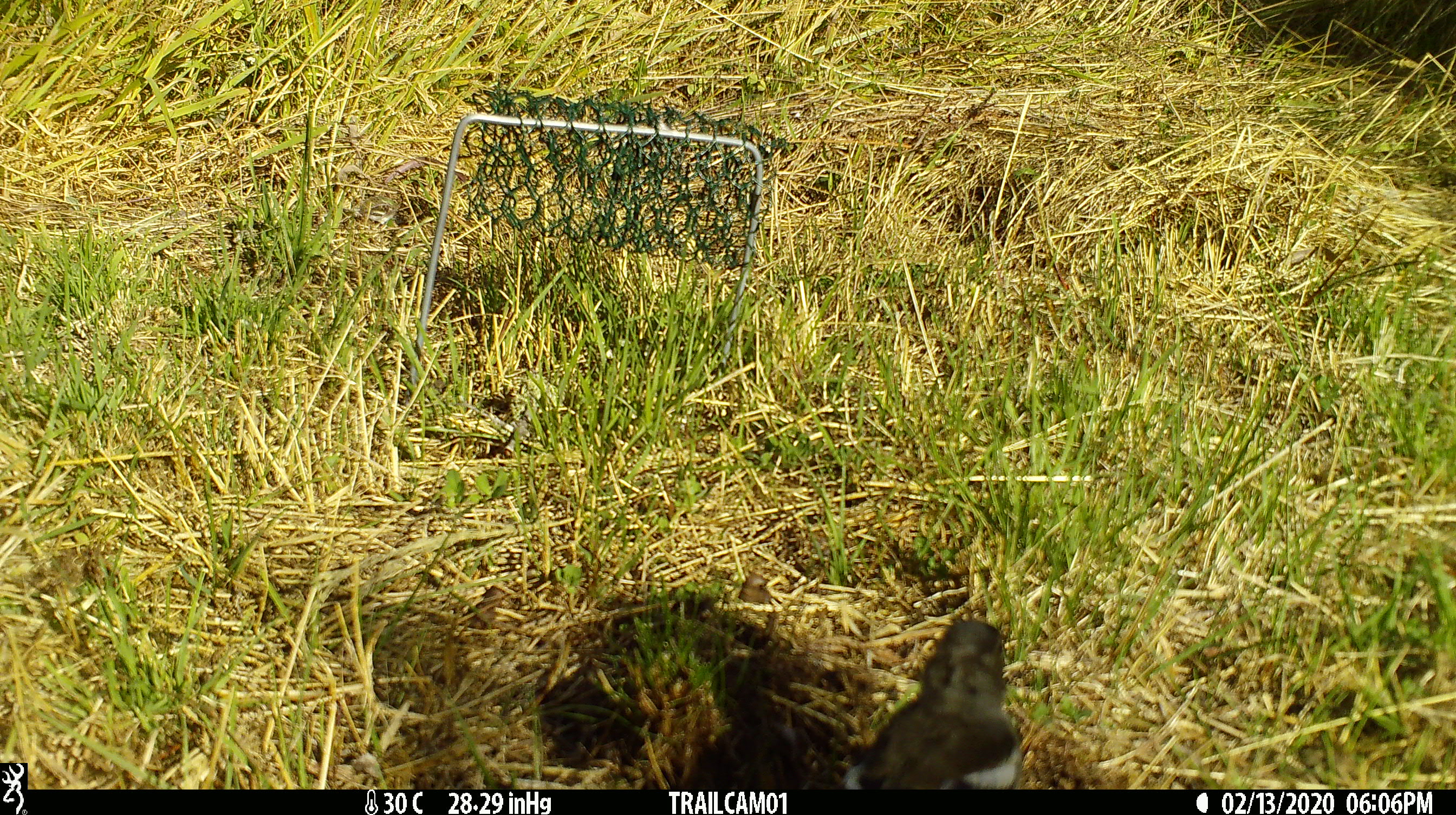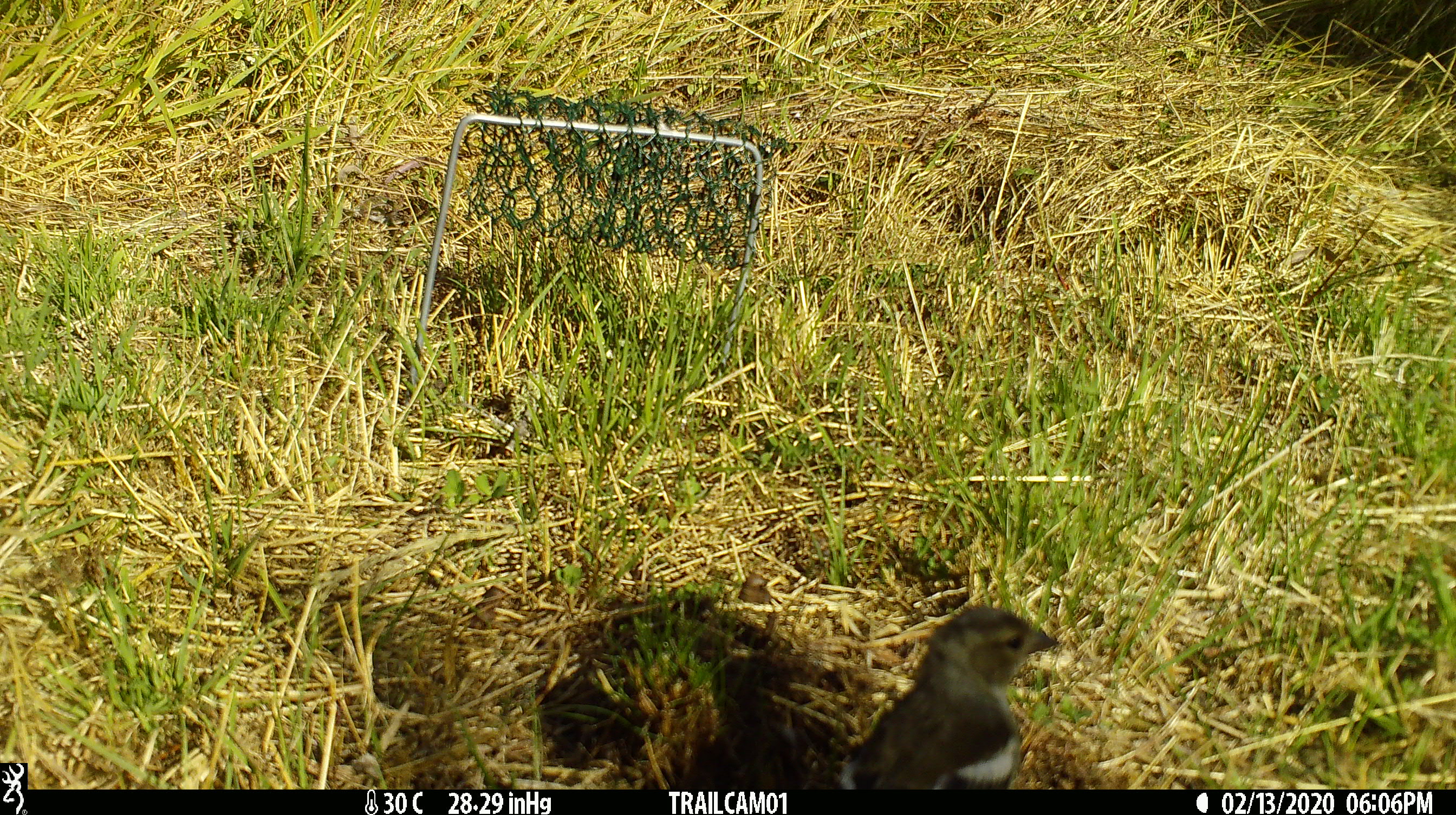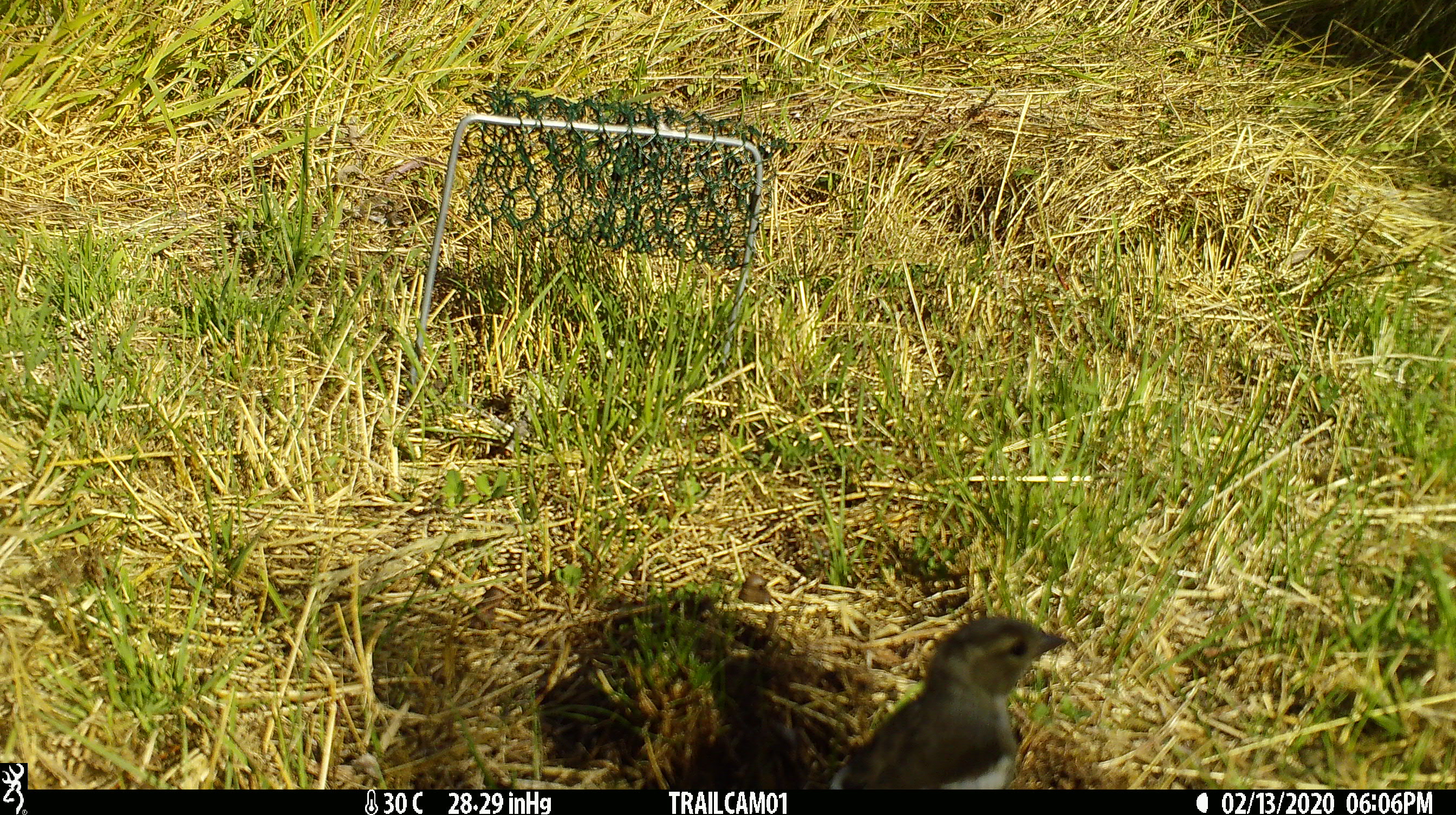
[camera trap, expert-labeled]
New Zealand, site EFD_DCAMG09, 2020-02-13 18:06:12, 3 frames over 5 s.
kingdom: Animalia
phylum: Chordata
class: Aves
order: Passeriformes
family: Fringillidae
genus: Fringilla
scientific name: Fringilla coelebs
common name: common chaffinch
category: chaffinch